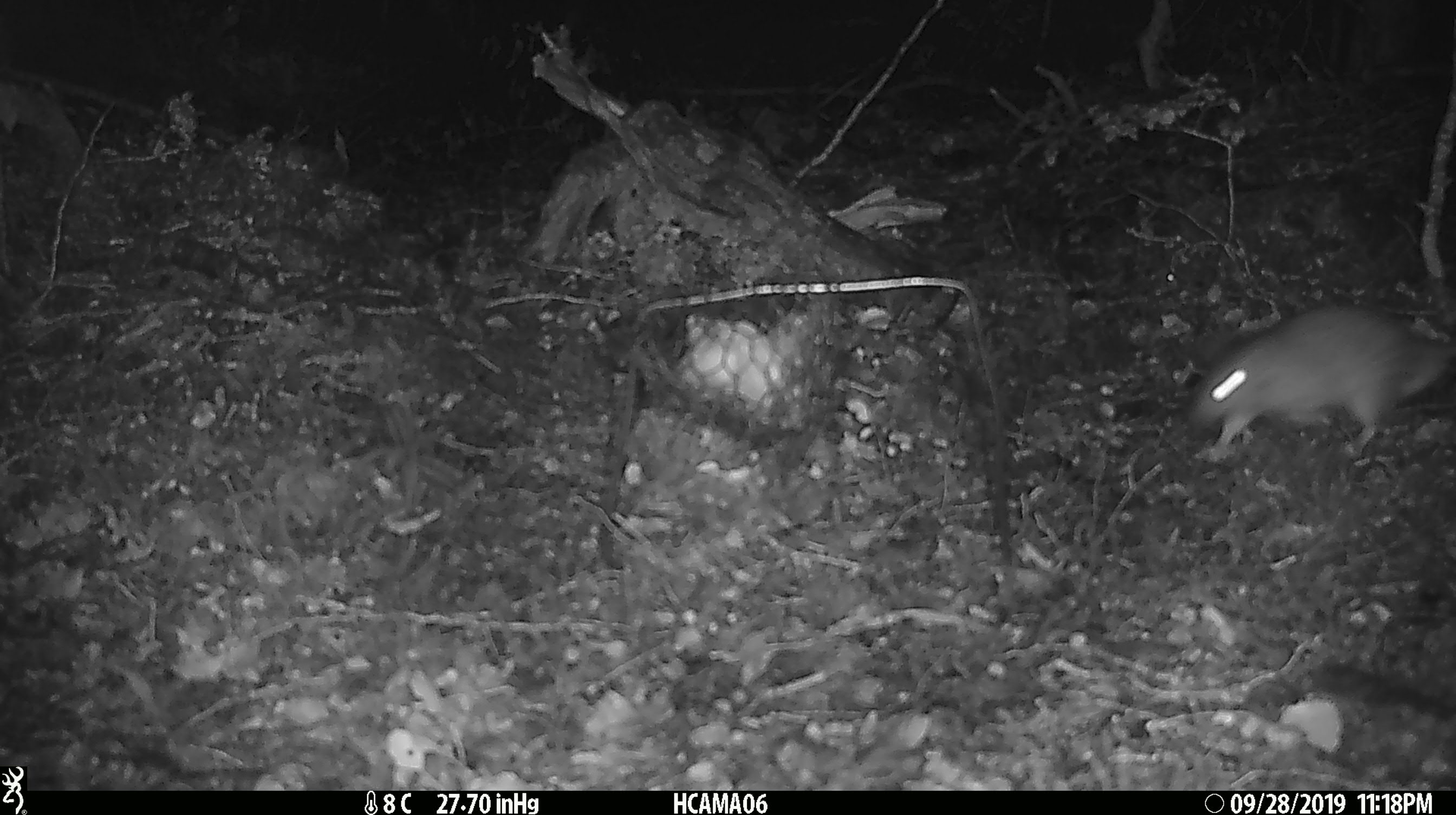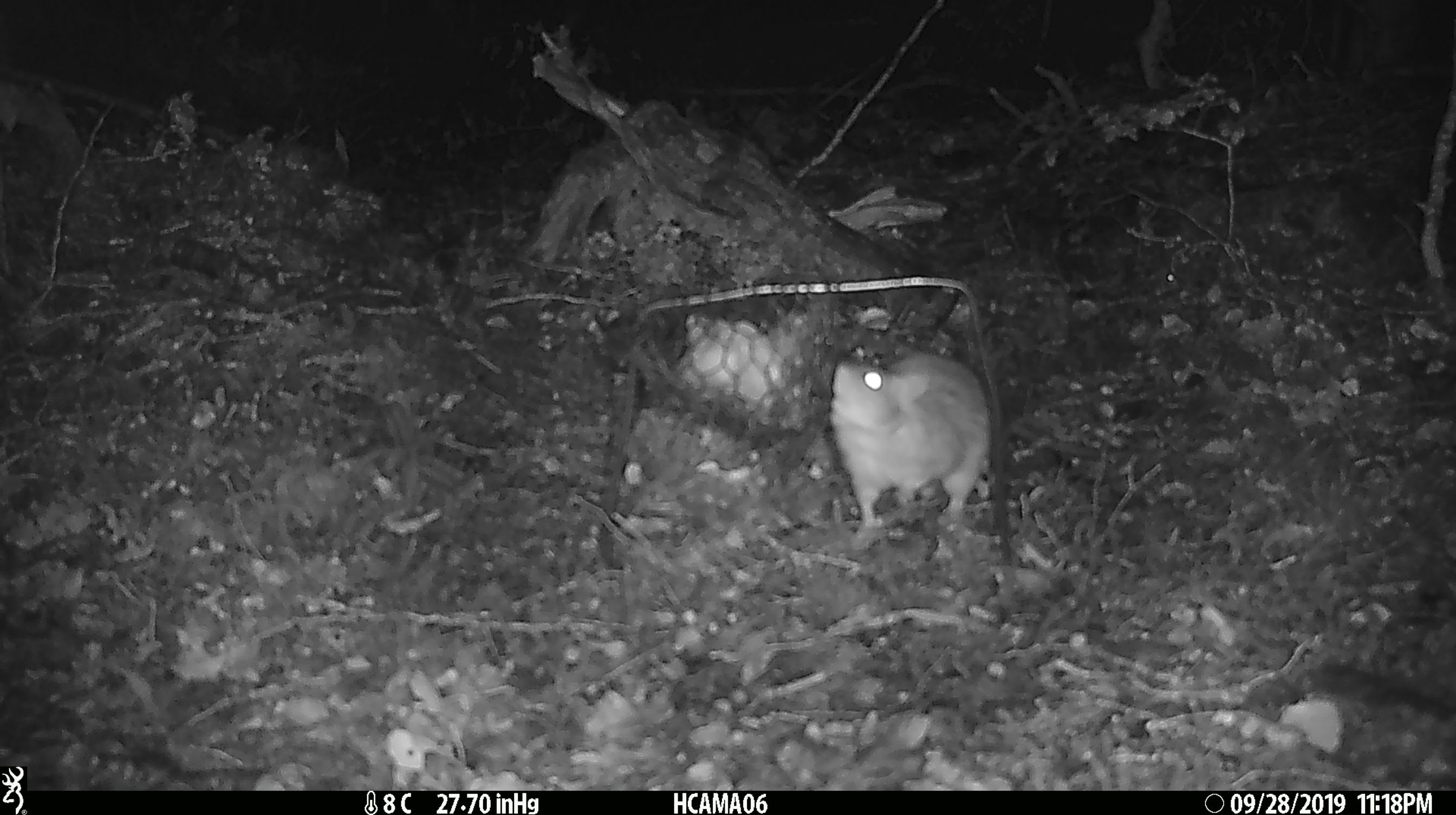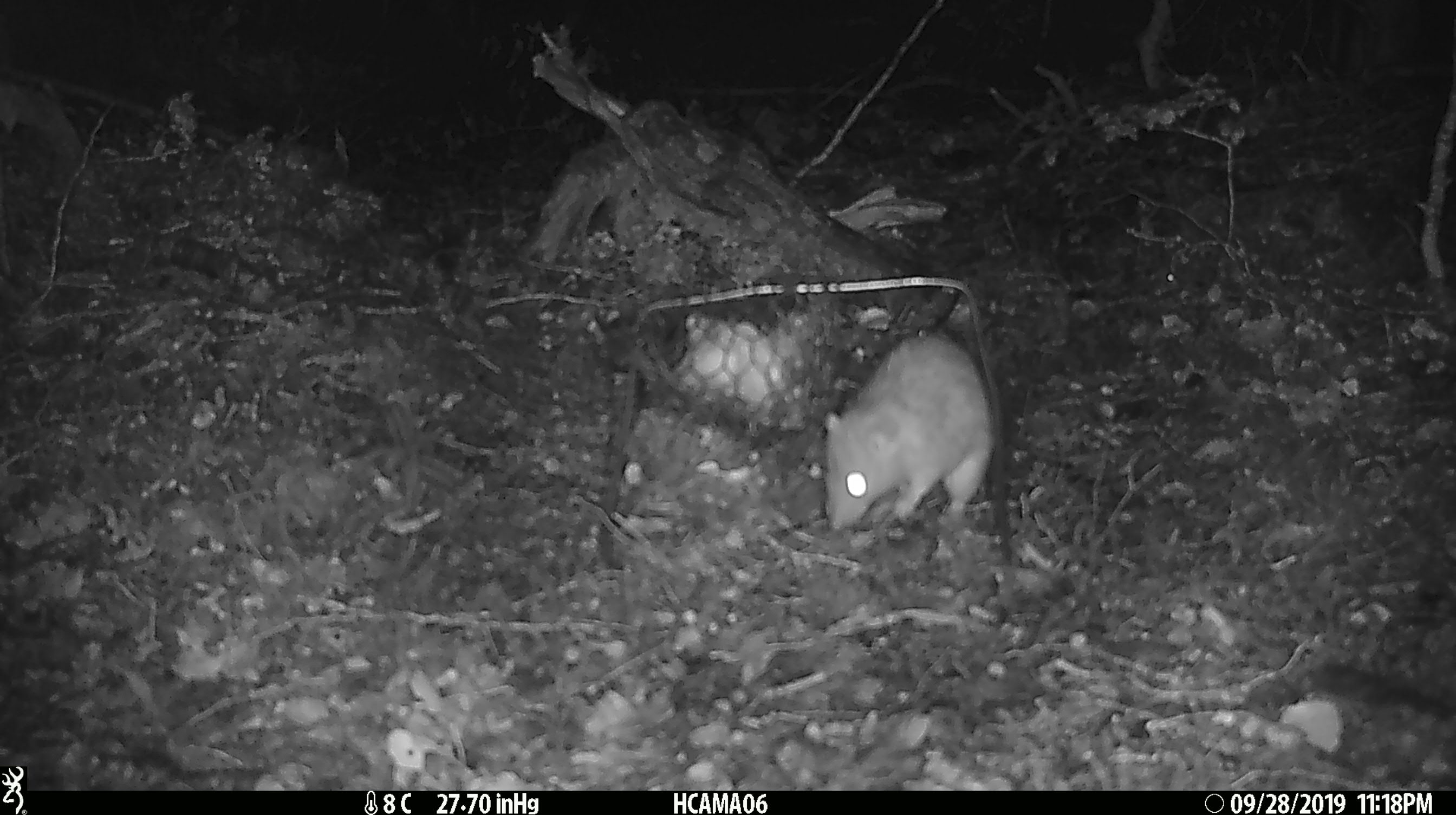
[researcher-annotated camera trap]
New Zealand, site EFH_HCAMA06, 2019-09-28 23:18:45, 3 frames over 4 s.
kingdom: Animalia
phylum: Chordata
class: Mammalia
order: Rodentia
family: Muridae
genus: Rattus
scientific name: Rattus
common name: rat